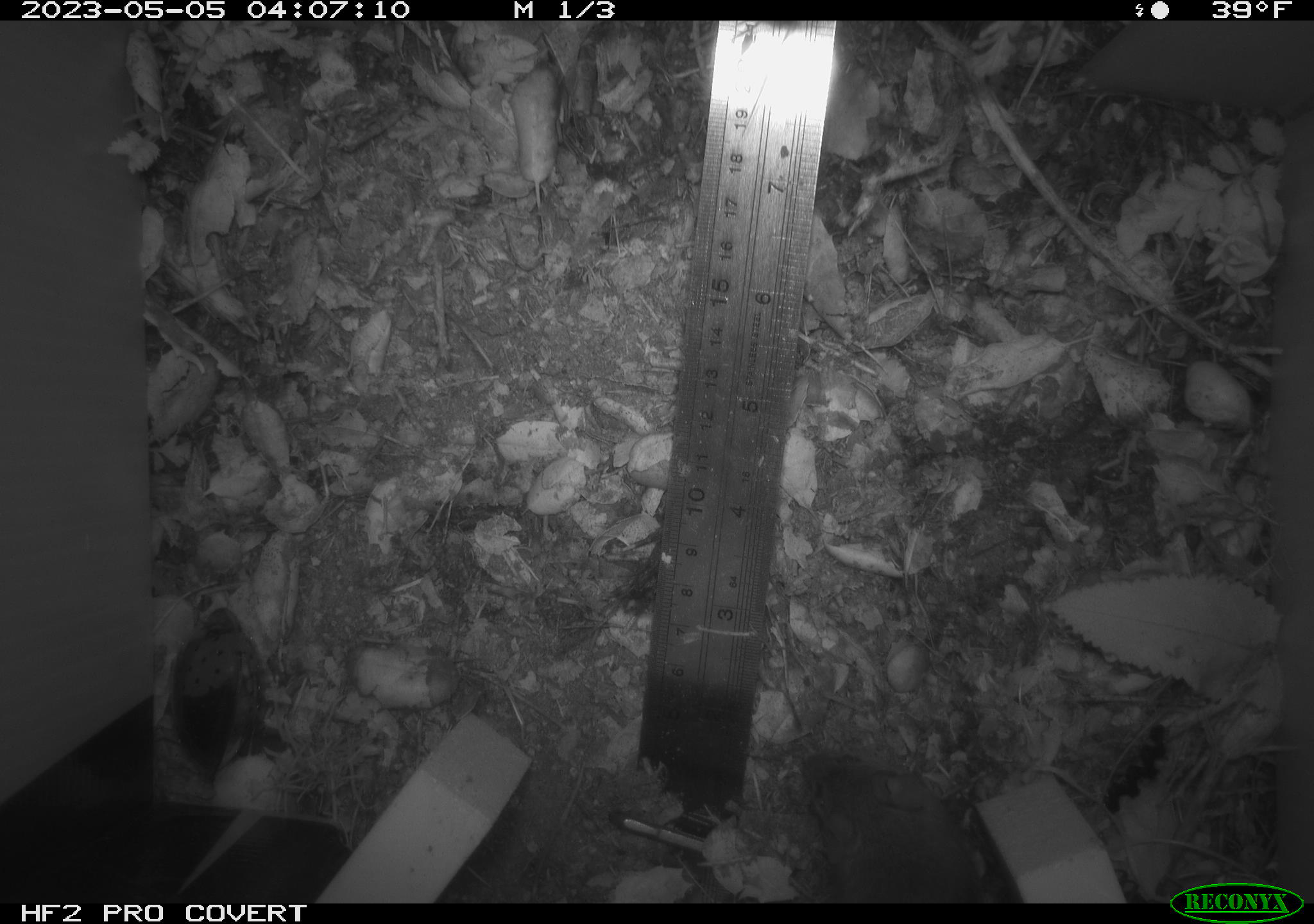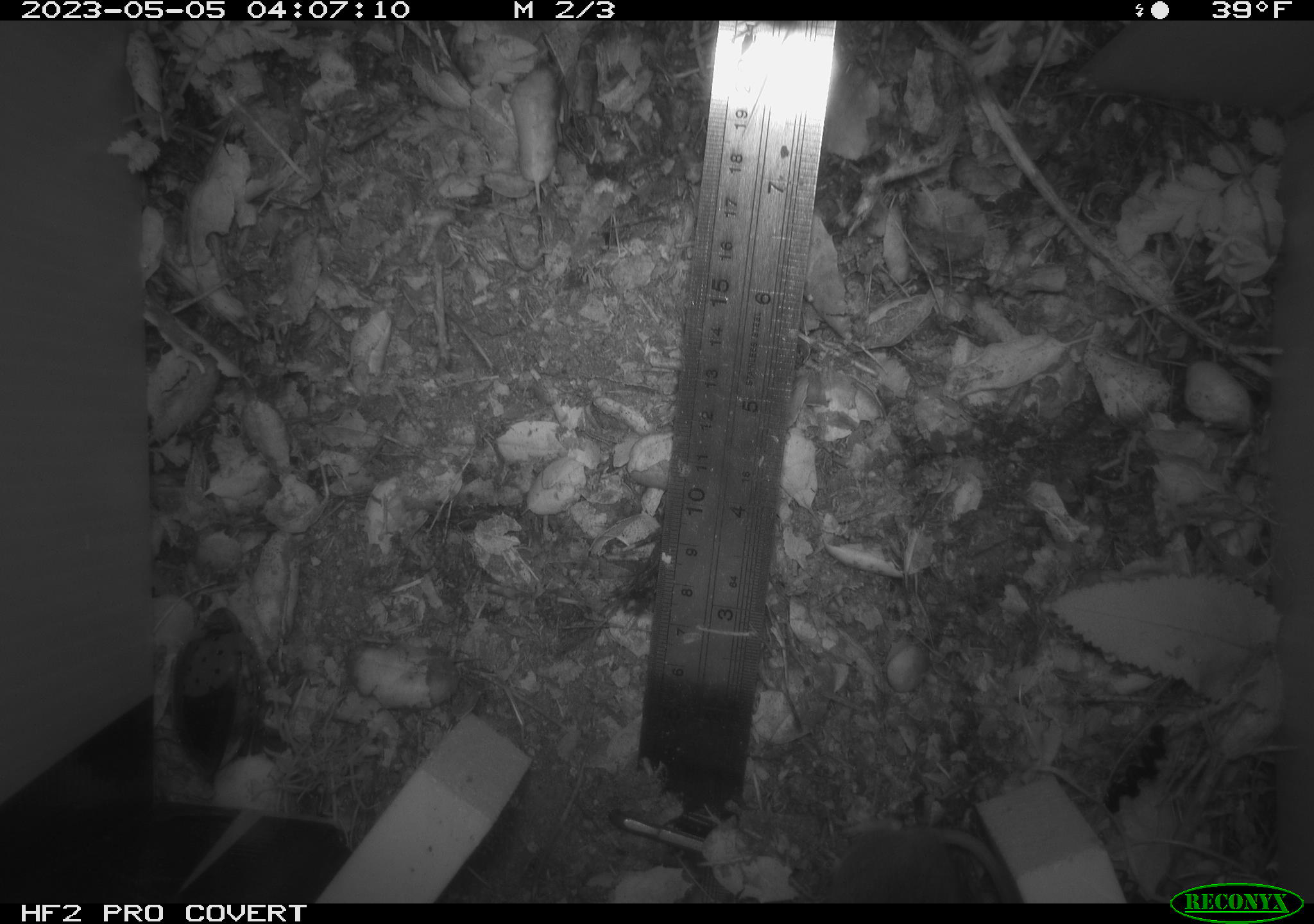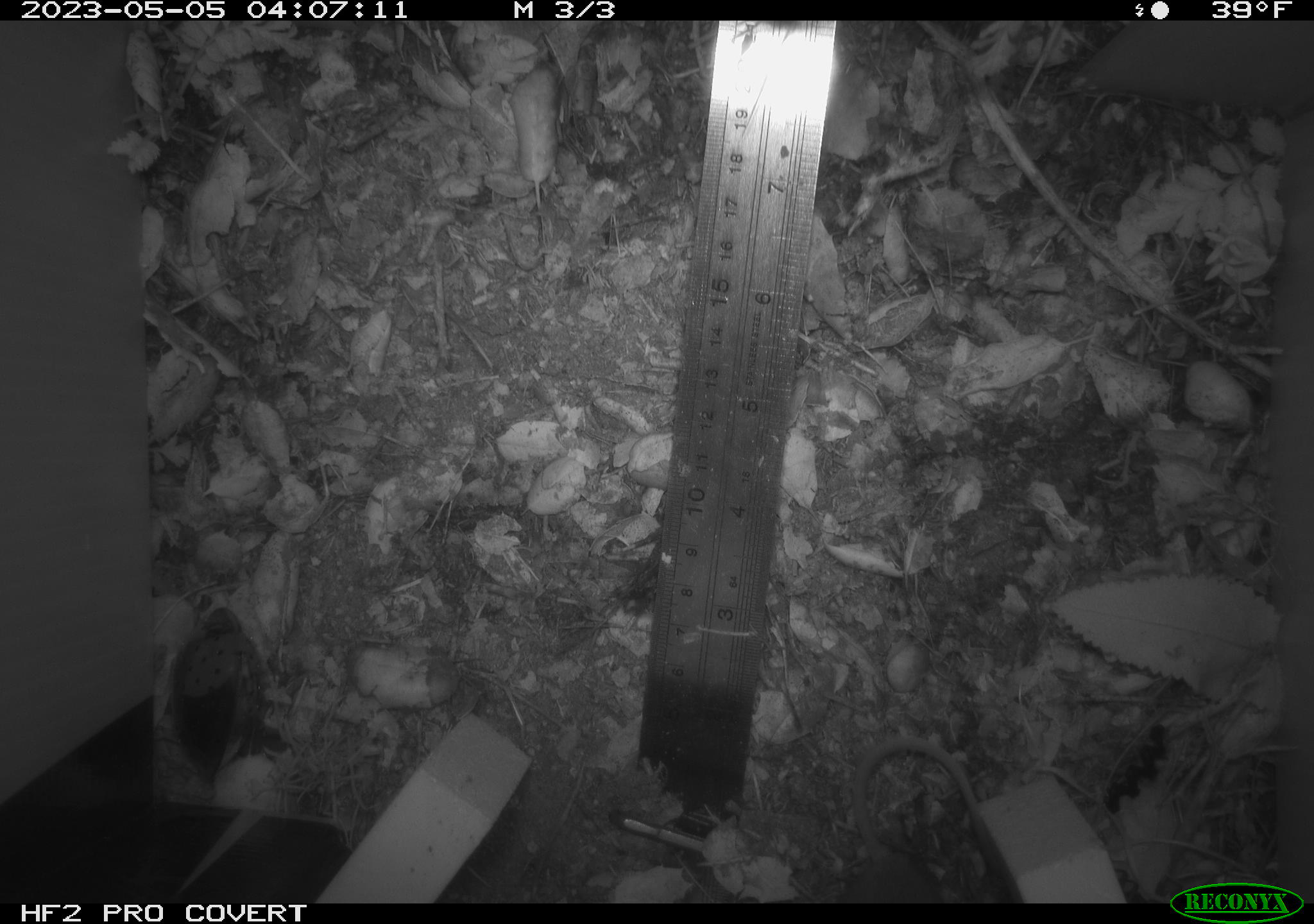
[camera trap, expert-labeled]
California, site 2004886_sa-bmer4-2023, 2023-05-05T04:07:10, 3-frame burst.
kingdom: Animalia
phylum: Chordata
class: Mammalia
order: Rodentia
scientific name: Rodentia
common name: mouse species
Mouse species (Rodentia).